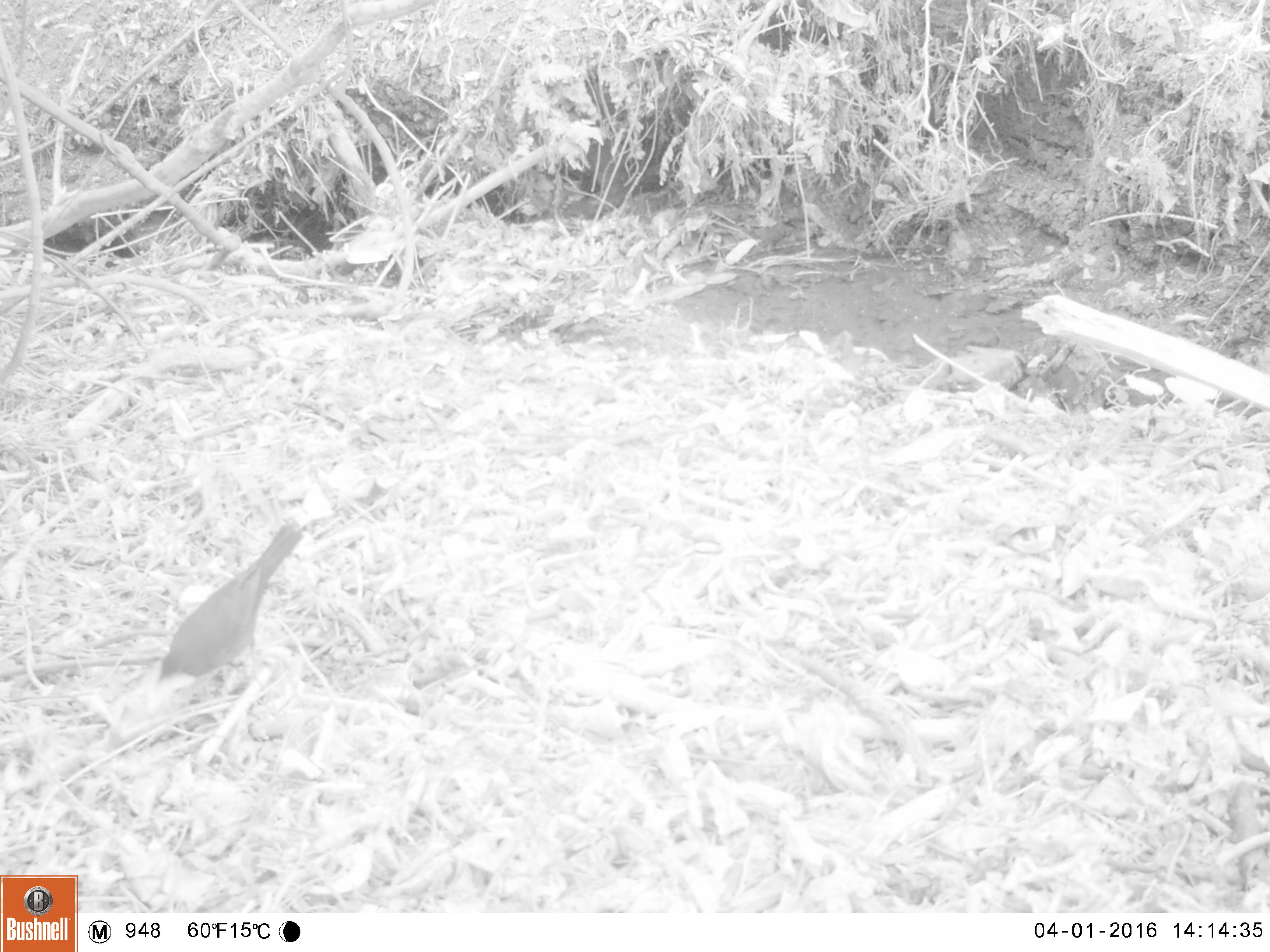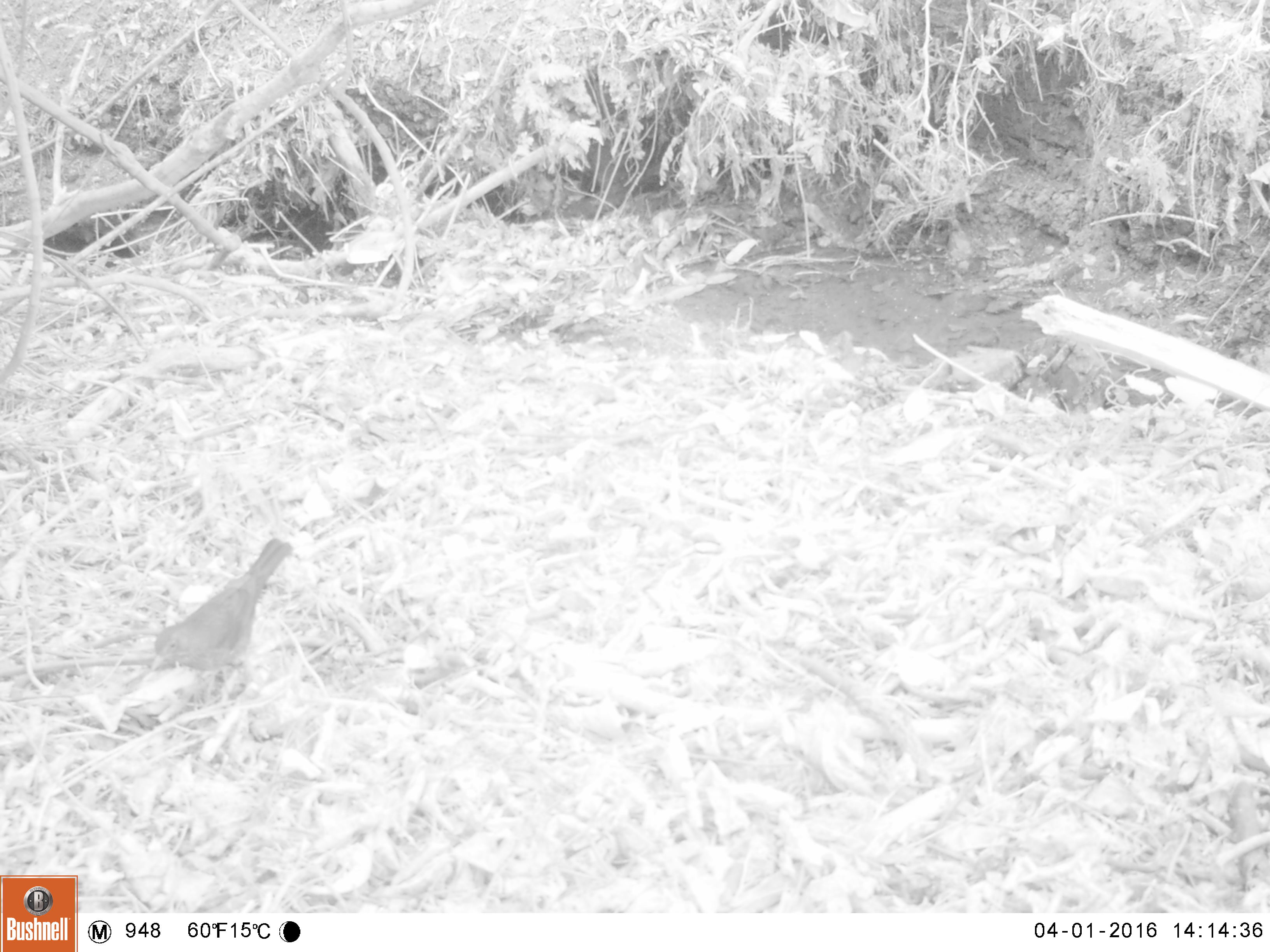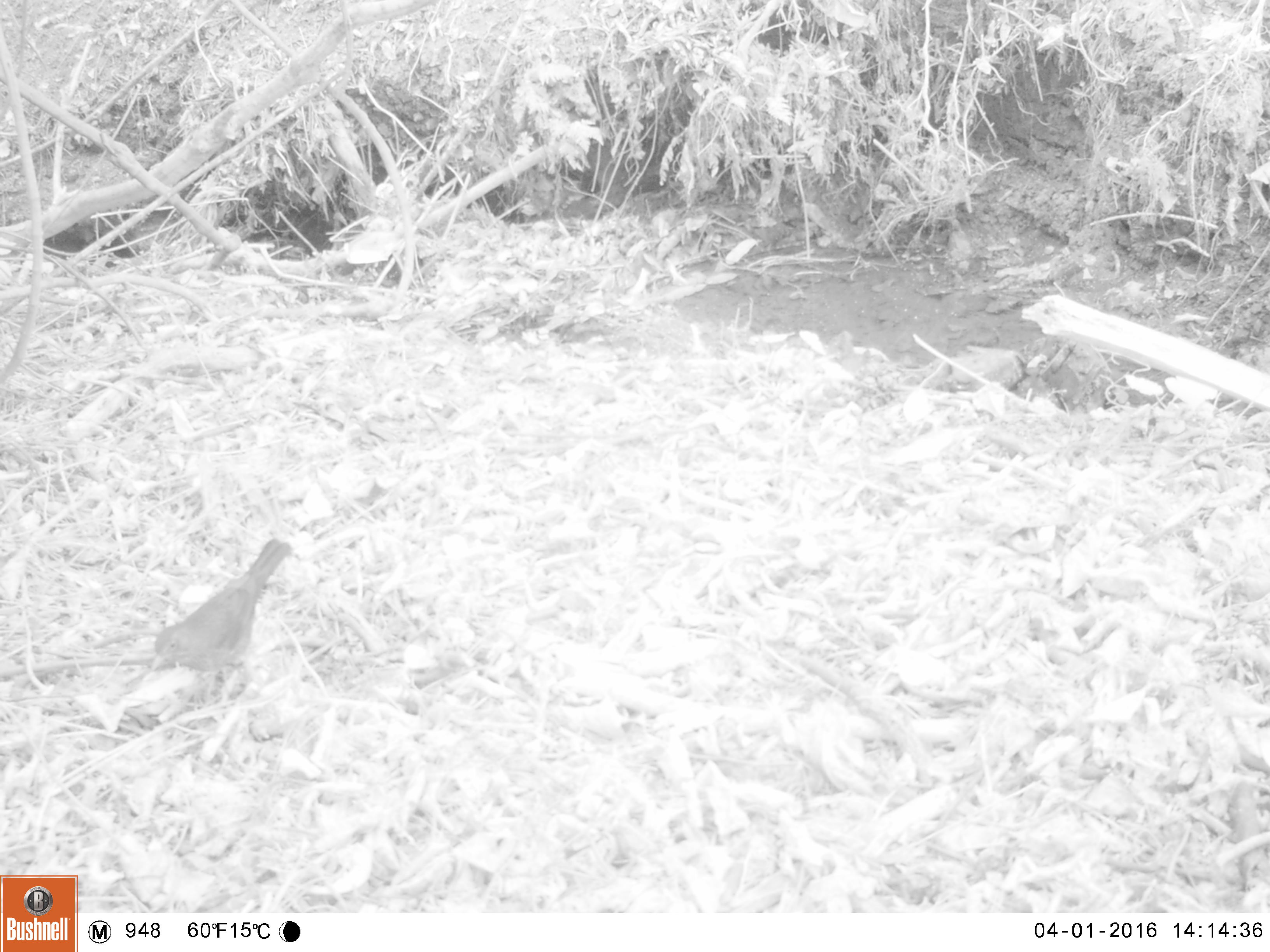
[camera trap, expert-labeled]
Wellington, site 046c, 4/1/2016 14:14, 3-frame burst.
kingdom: Animalia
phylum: Chordata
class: Aves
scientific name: Aves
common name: bird